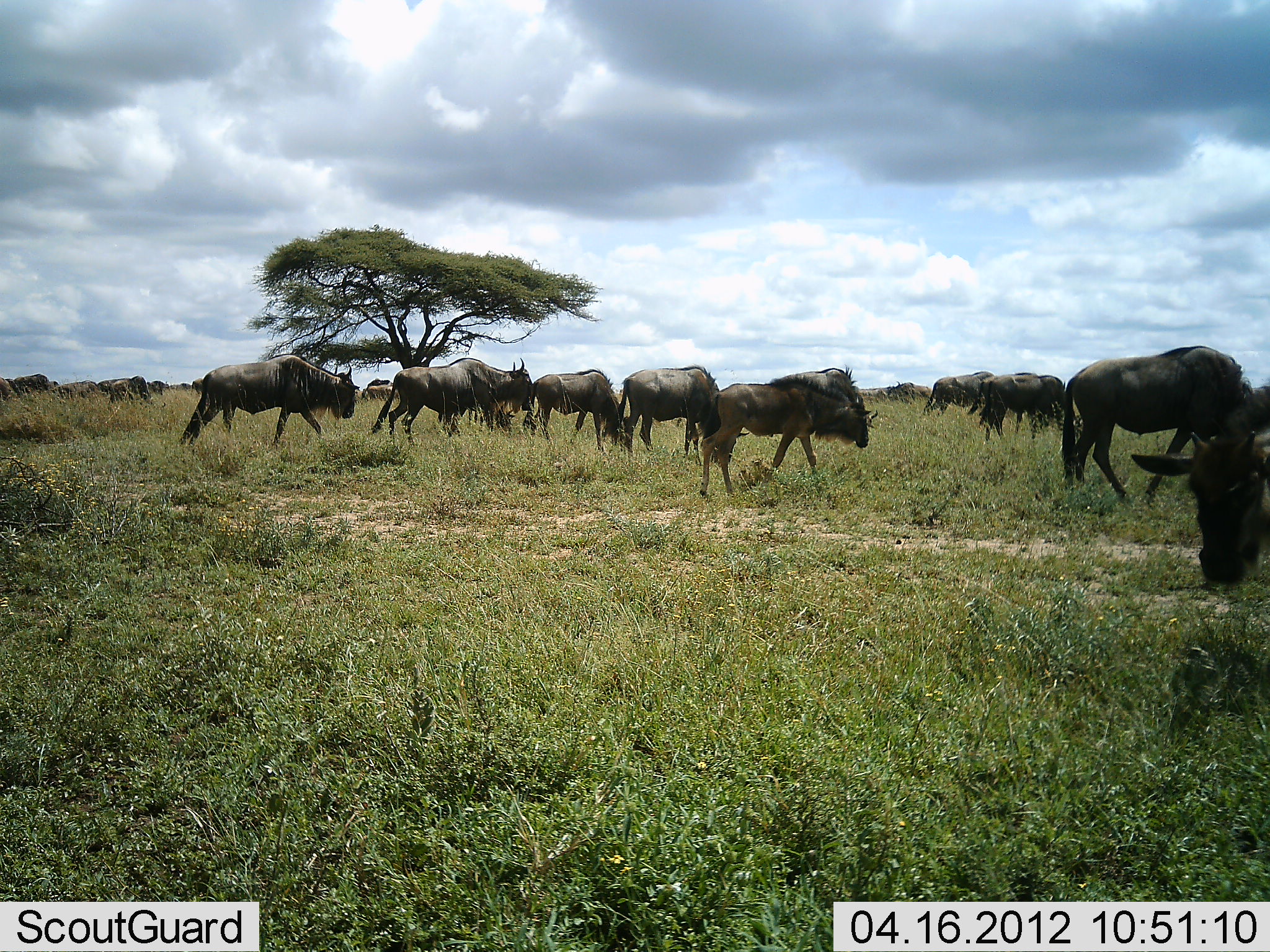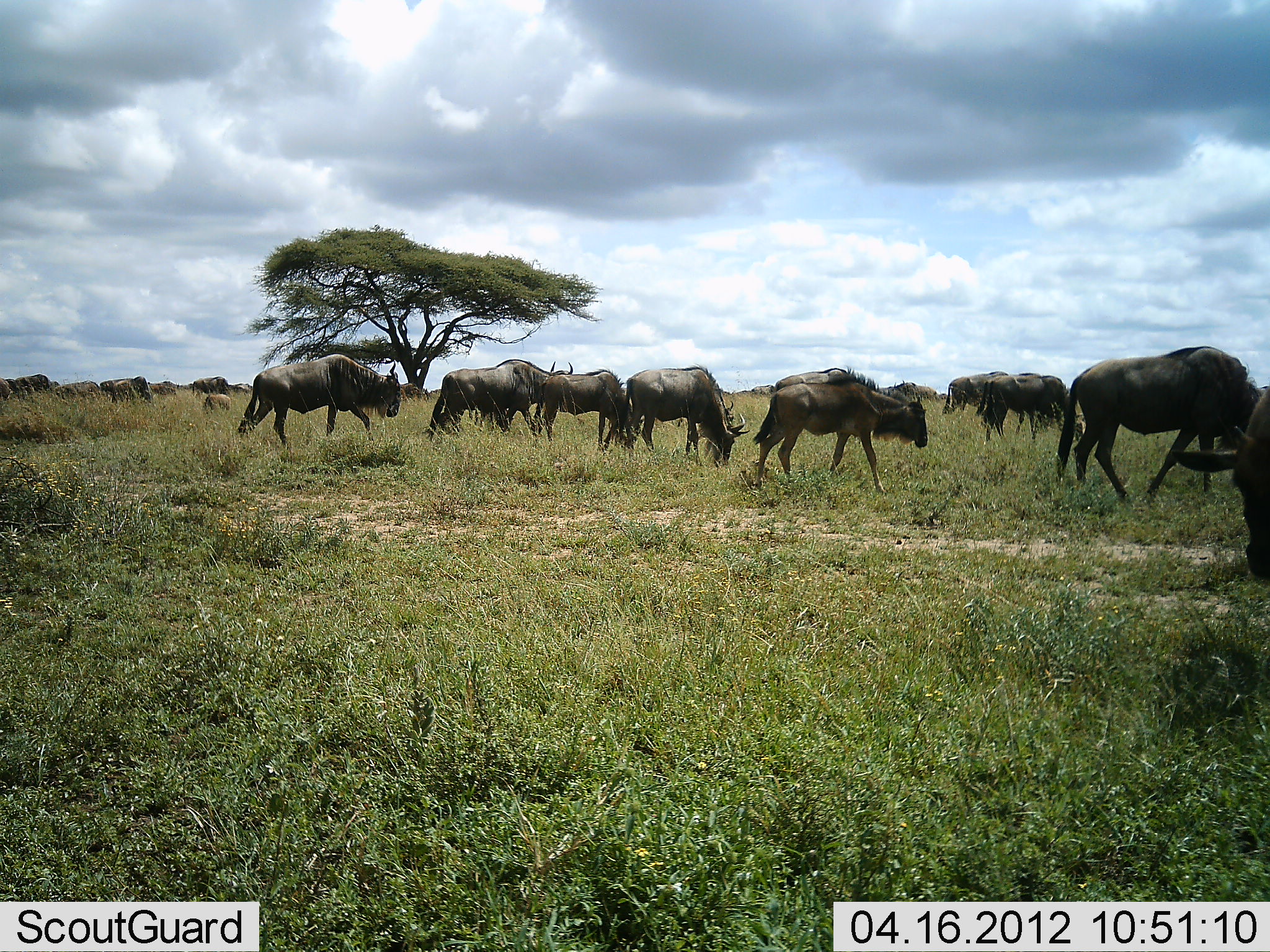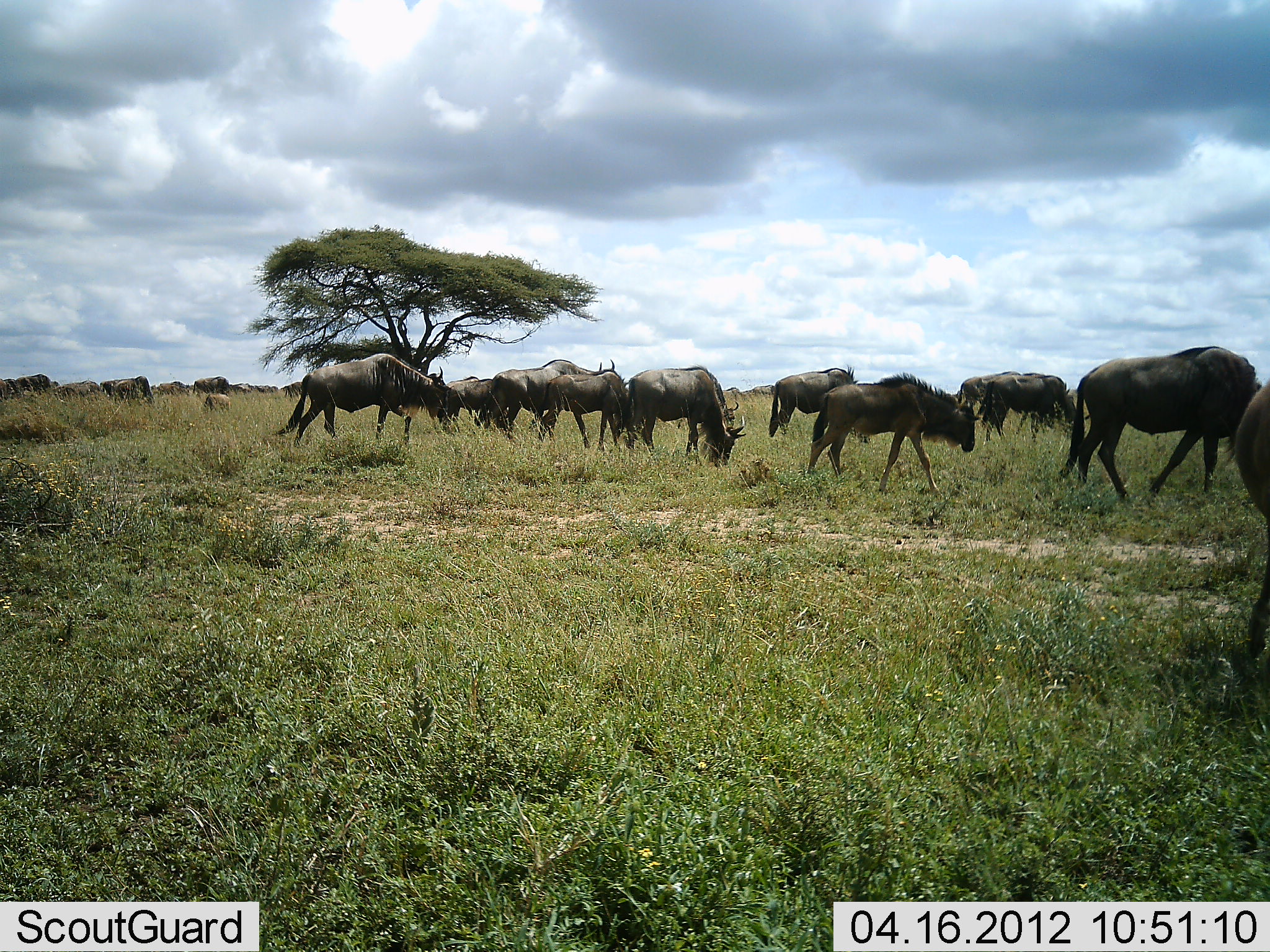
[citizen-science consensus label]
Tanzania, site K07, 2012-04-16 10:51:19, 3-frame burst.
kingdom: Animalia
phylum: Chordata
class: Mammalia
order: Artiodactyla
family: Bovidae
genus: Connochaetes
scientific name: Connochaetes taurinus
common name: blue wildebeest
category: wildebeest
Wildebeest (blue wildebeest) (Connochaetes taurinus), count 11-50. Behavior (volunteer vote fractions): standing 38%, resting 0%, moving 88%, interacting 0%. Young present (vote fraction): 21%. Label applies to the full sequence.